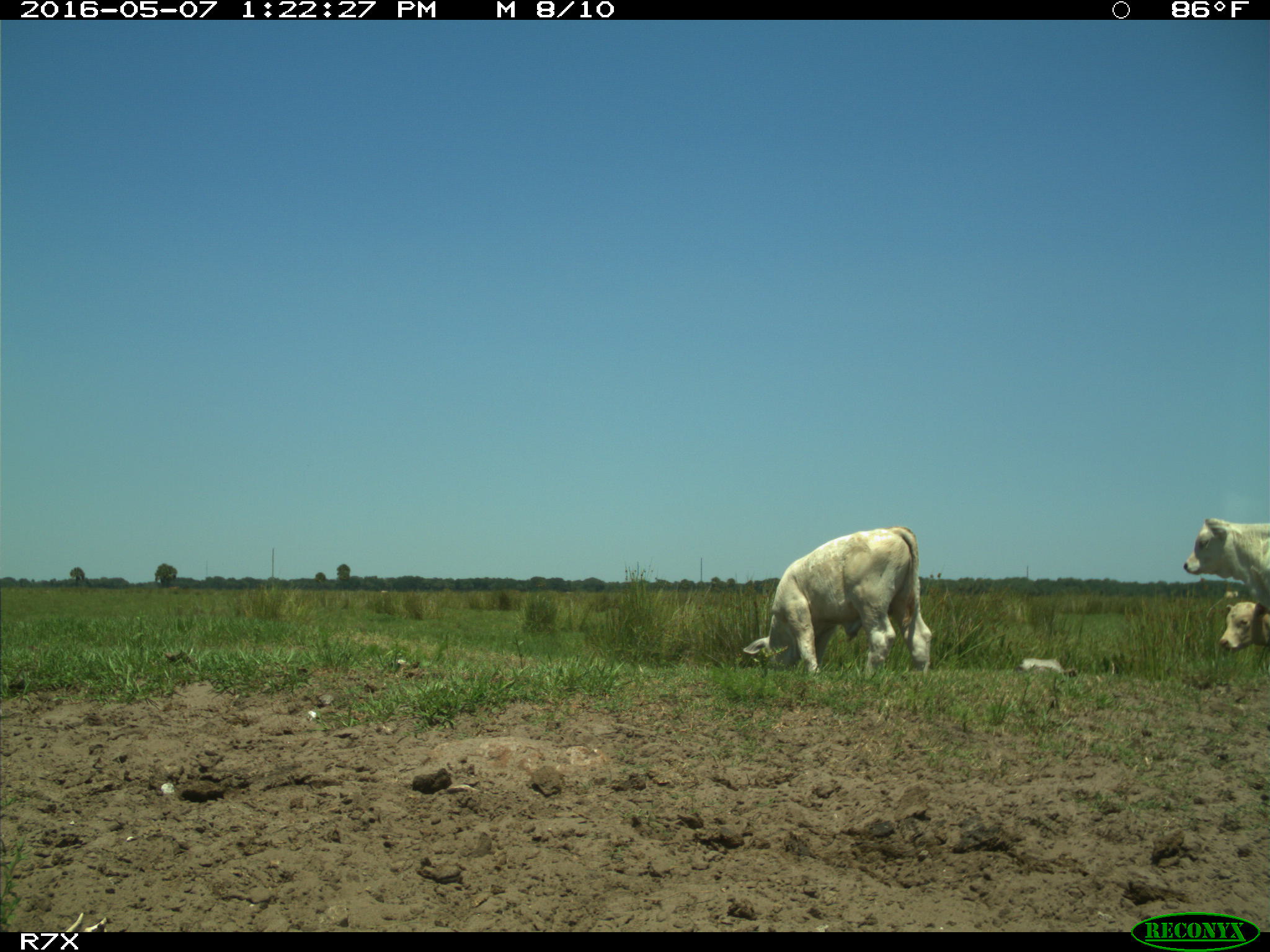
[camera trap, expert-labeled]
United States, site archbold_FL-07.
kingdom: Animalia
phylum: Chordata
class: Mammalia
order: Artiodactyla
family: Bovidae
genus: Bos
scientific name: Bos taurus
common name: domestic cow